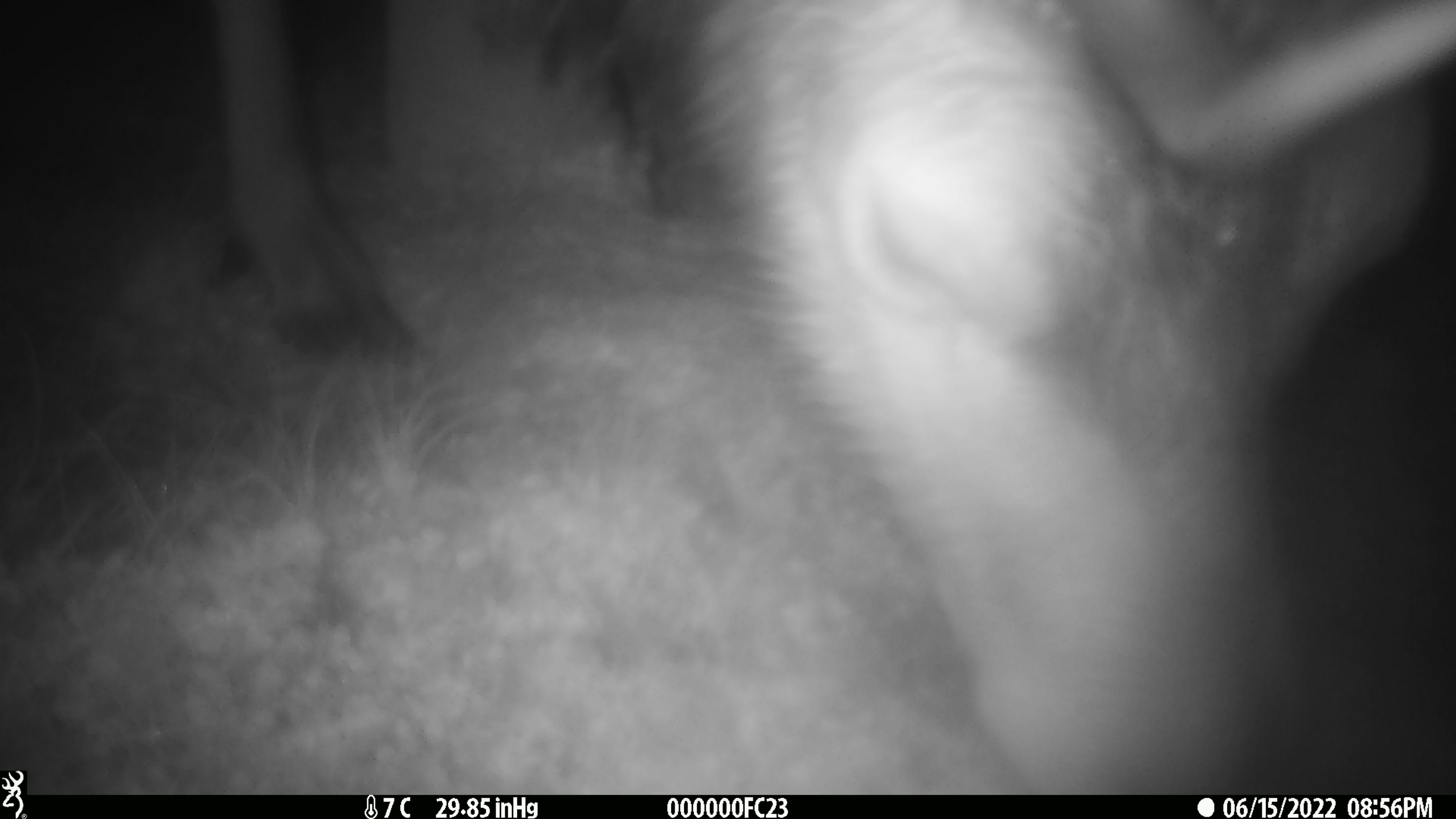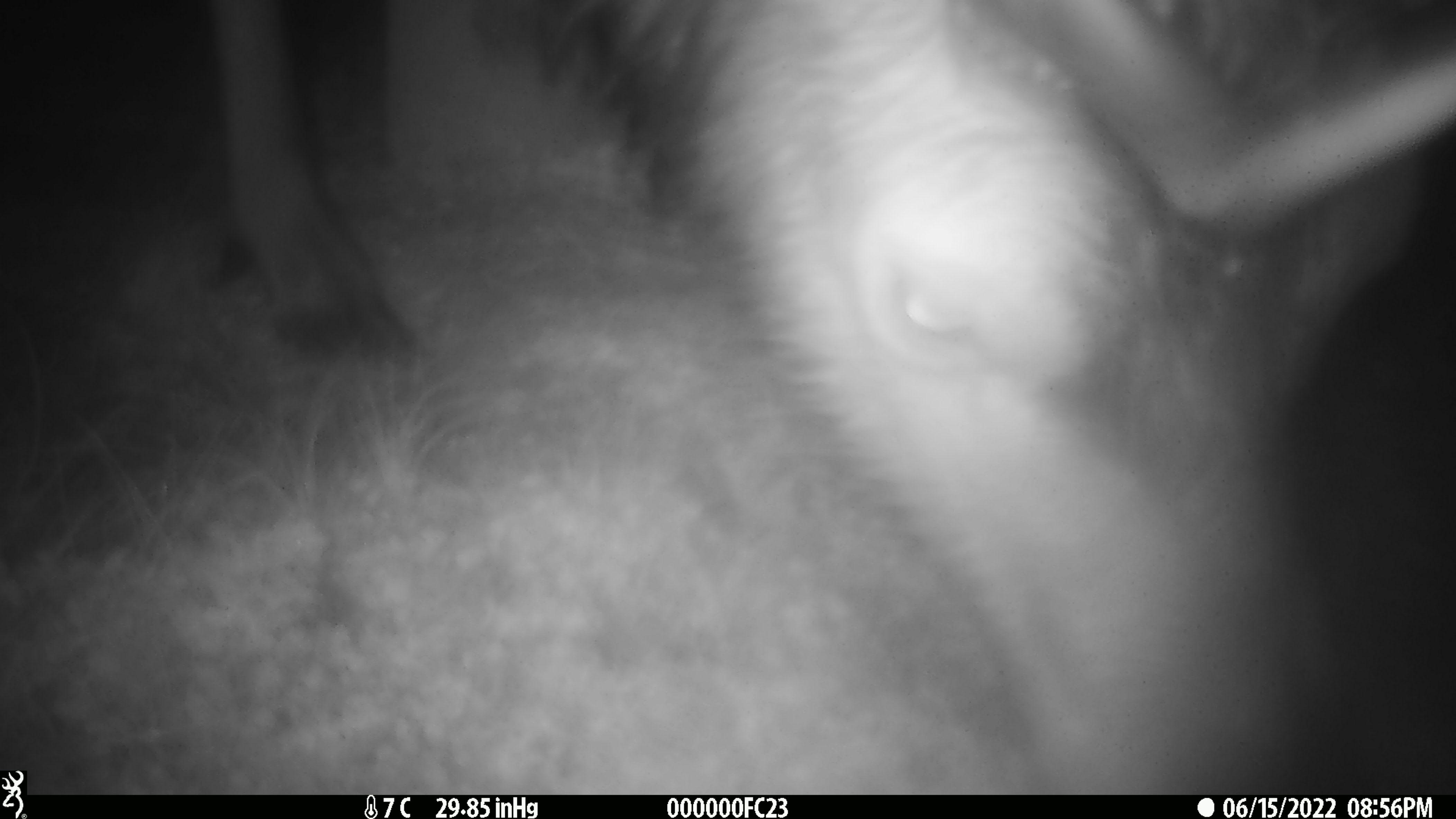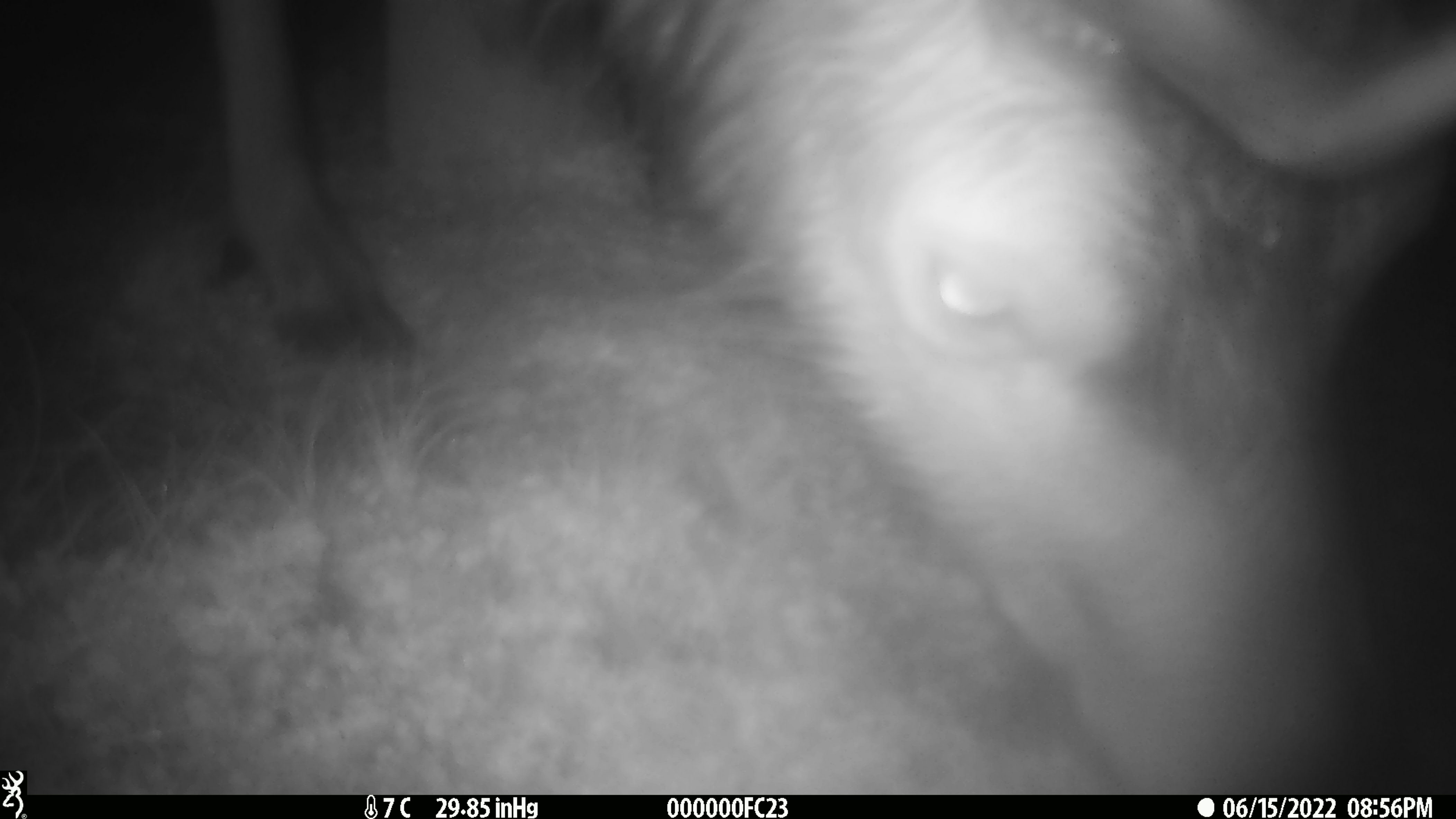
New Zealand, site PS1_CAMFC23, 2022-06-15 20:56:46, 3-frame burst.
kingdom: Animalia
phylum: Chordata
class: Mammalia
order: Artiodactyla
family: Cervidae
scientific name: Cervidae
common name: deer